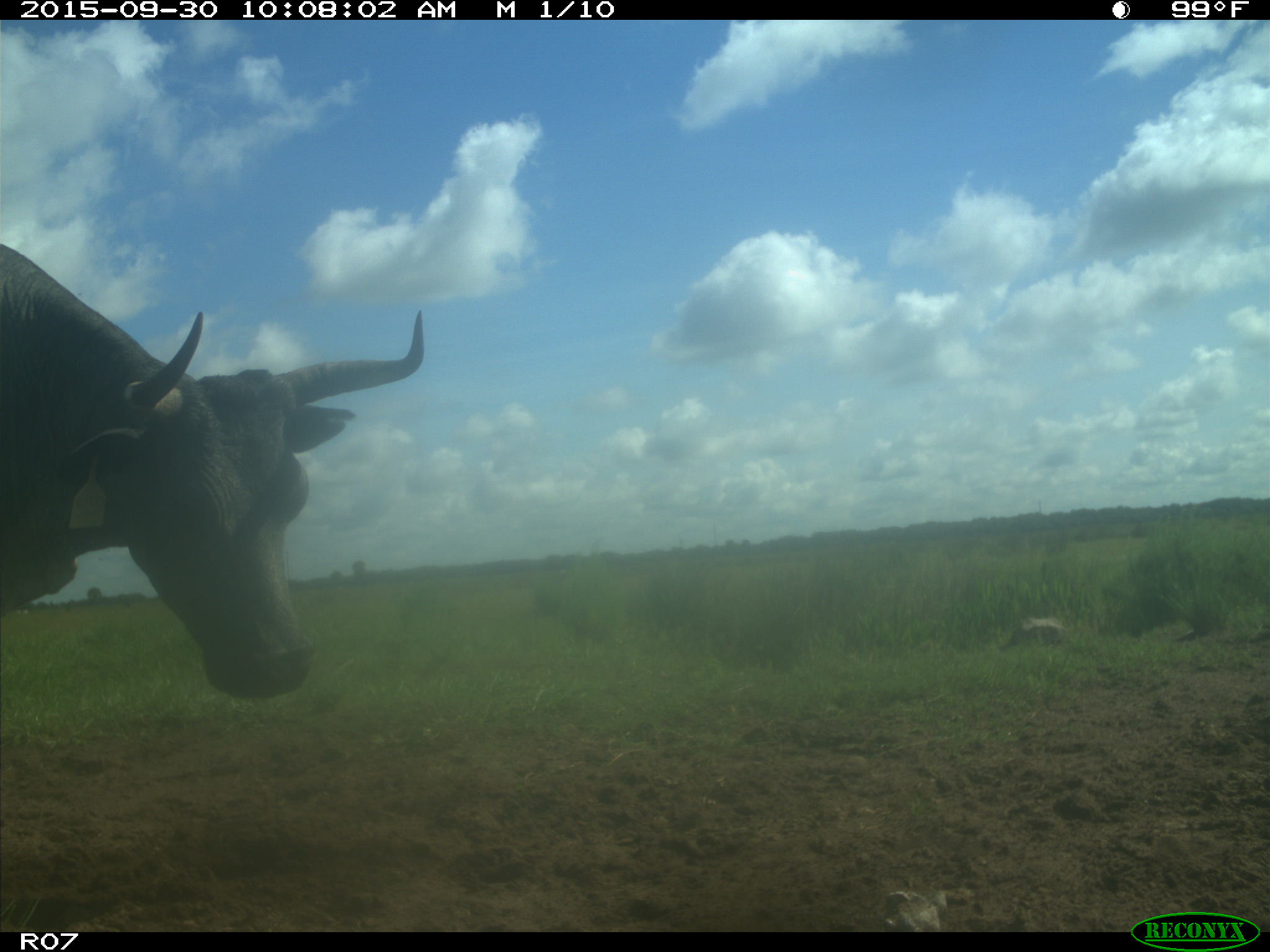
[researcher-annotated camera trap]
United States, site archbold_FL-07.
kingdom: Animalia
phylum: Chordata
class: Mammalia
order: Artiodactyla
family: Bovidae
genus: Bos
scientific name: Bos taurus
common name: domestic cow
Bos taurus (domestic cow).